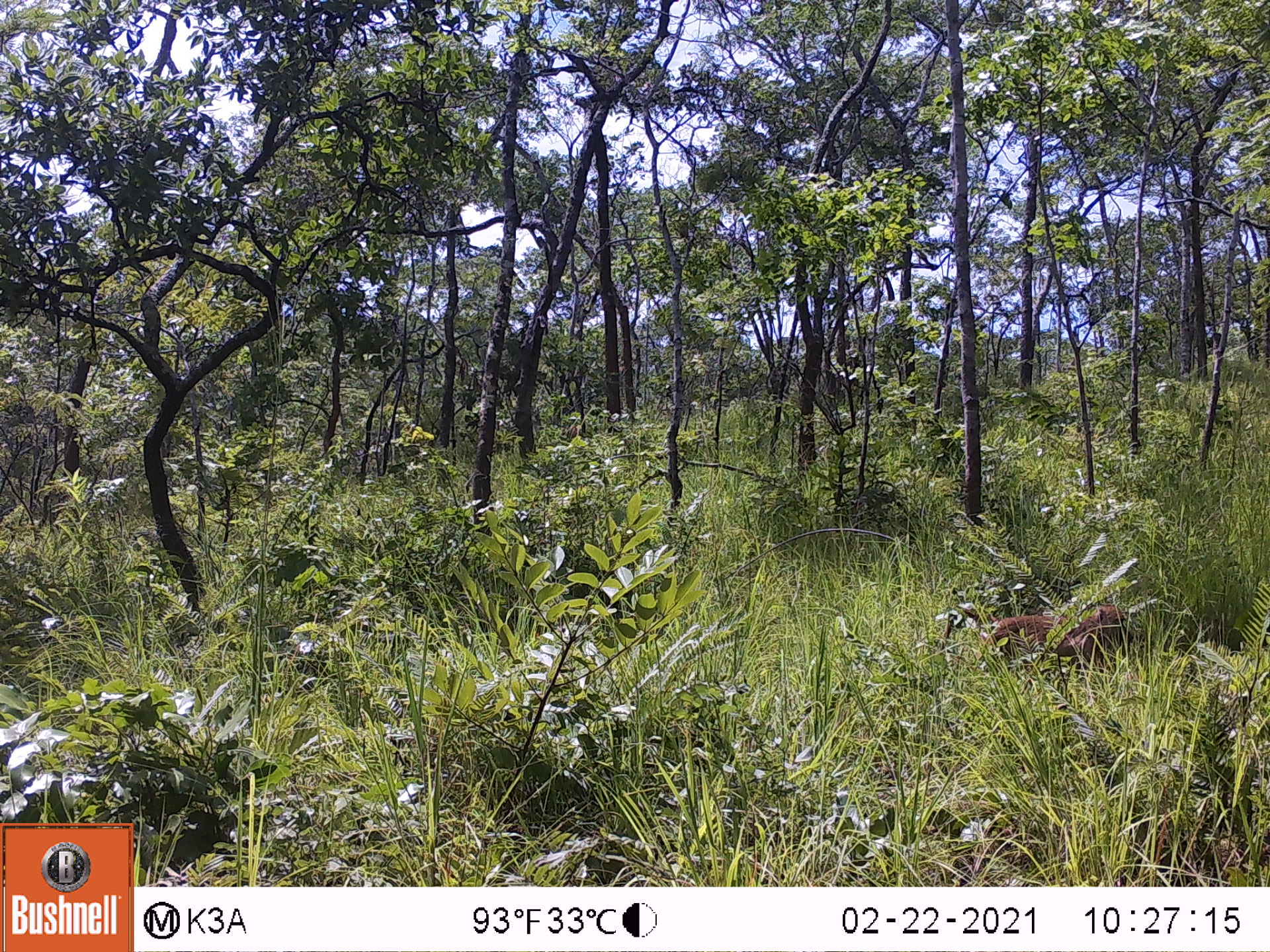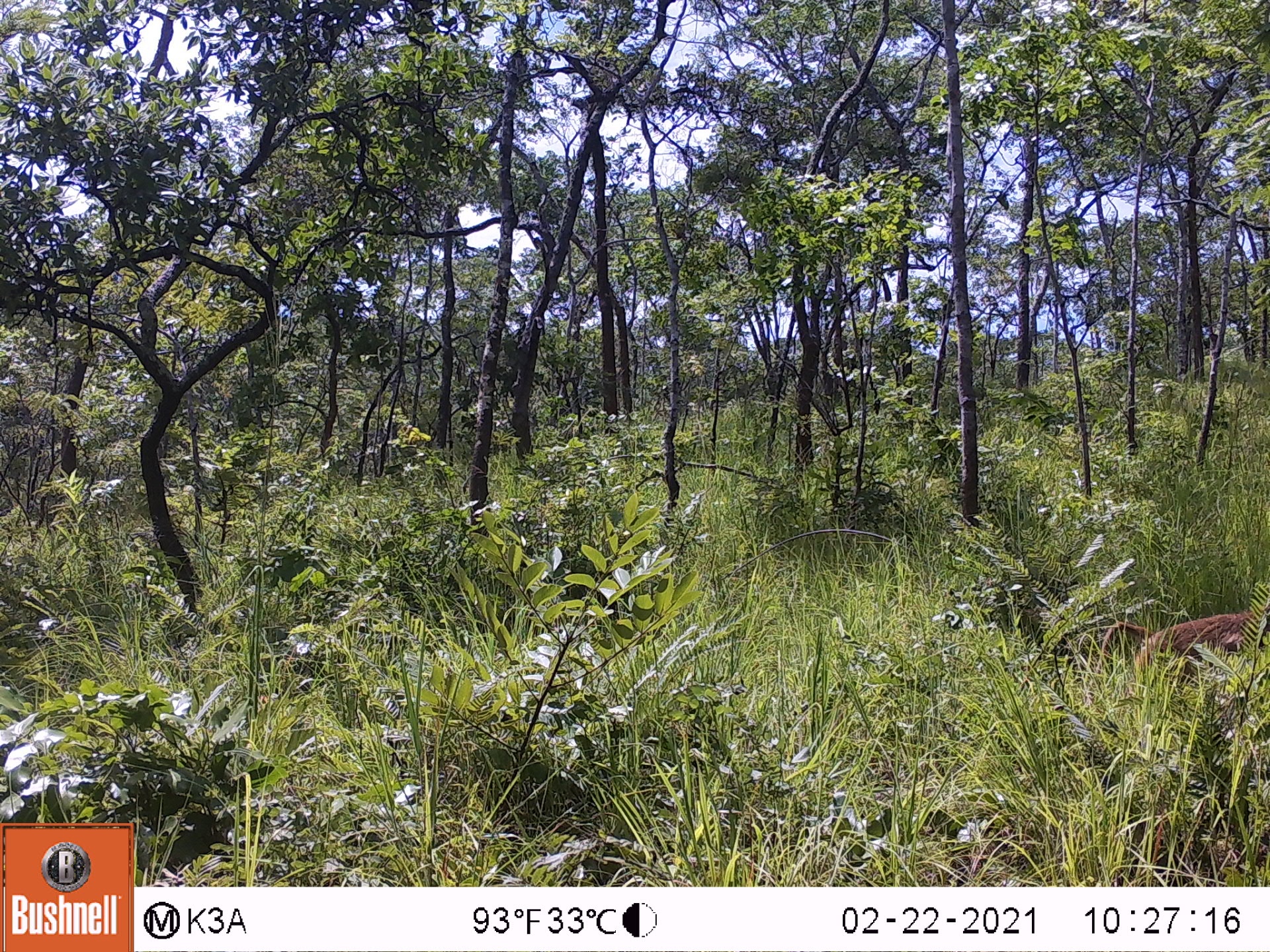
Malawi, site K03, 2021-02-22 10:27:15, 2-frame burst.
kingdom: Animalia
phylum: Chordata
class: Mammalia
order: Primates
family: Cercopithecidae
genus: Papio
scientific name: Papio cynocephalus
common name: yellow baboon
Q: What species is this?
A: Yellow baboon (Papio cynocephalus).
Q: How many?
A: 1.